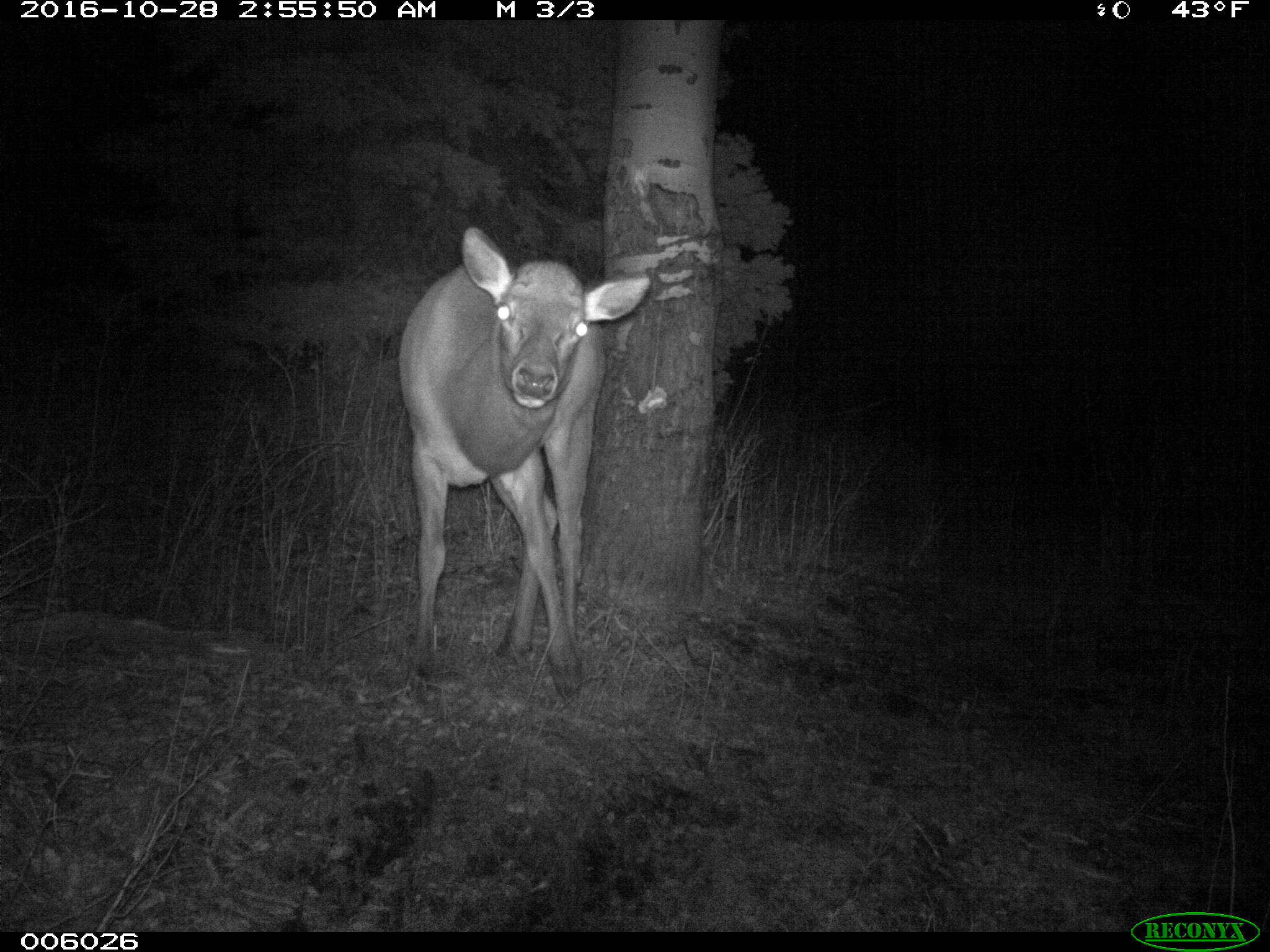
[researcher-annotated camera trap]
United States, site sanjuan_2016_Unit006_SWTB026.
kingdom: Animalia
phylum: Chordata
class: Mammalia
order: Artiodactyla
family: Cervidae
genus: Cervus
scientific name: Cervus elaphus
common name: red deer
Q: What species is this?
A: Cervus elaphus (red deer).